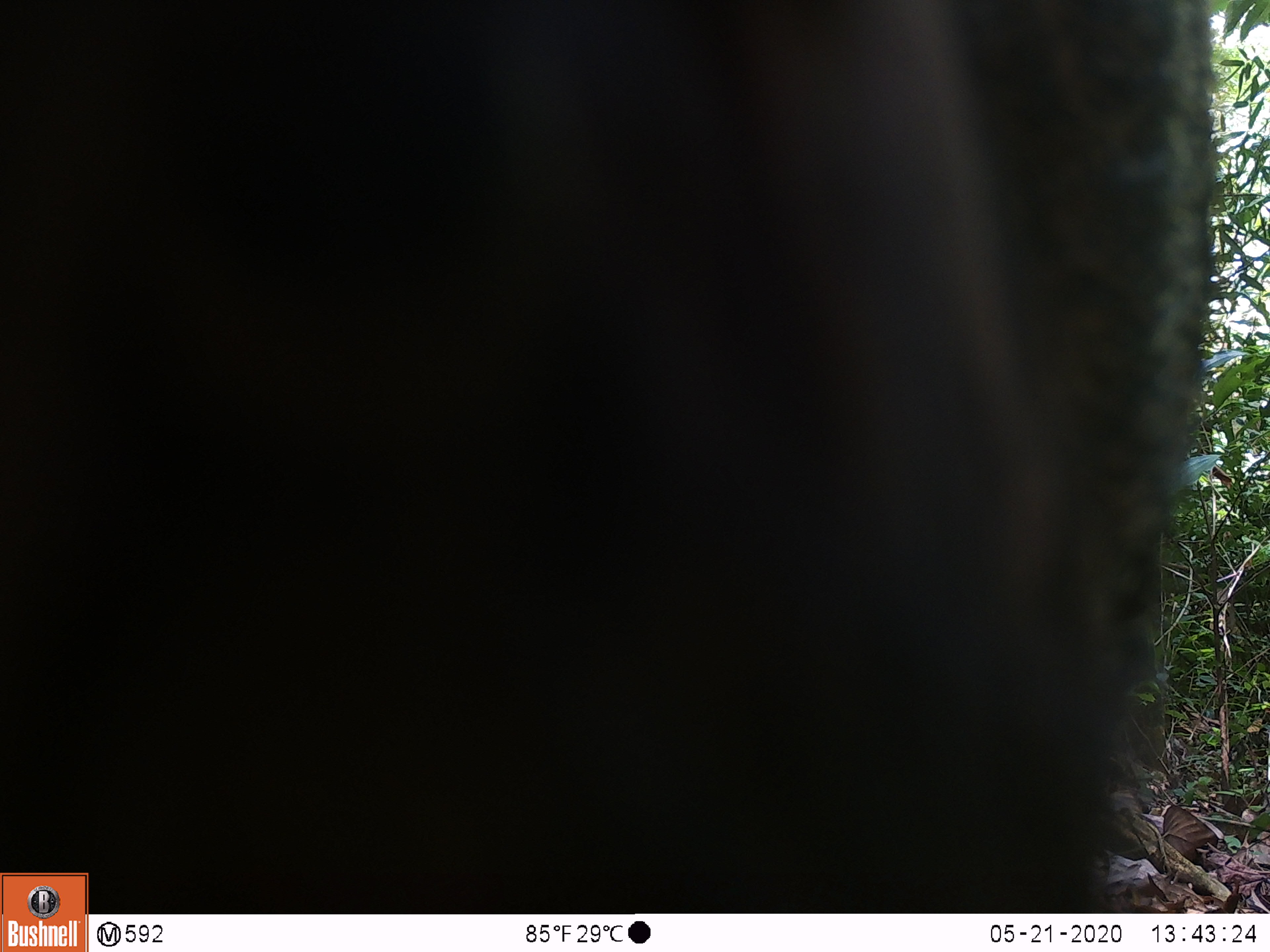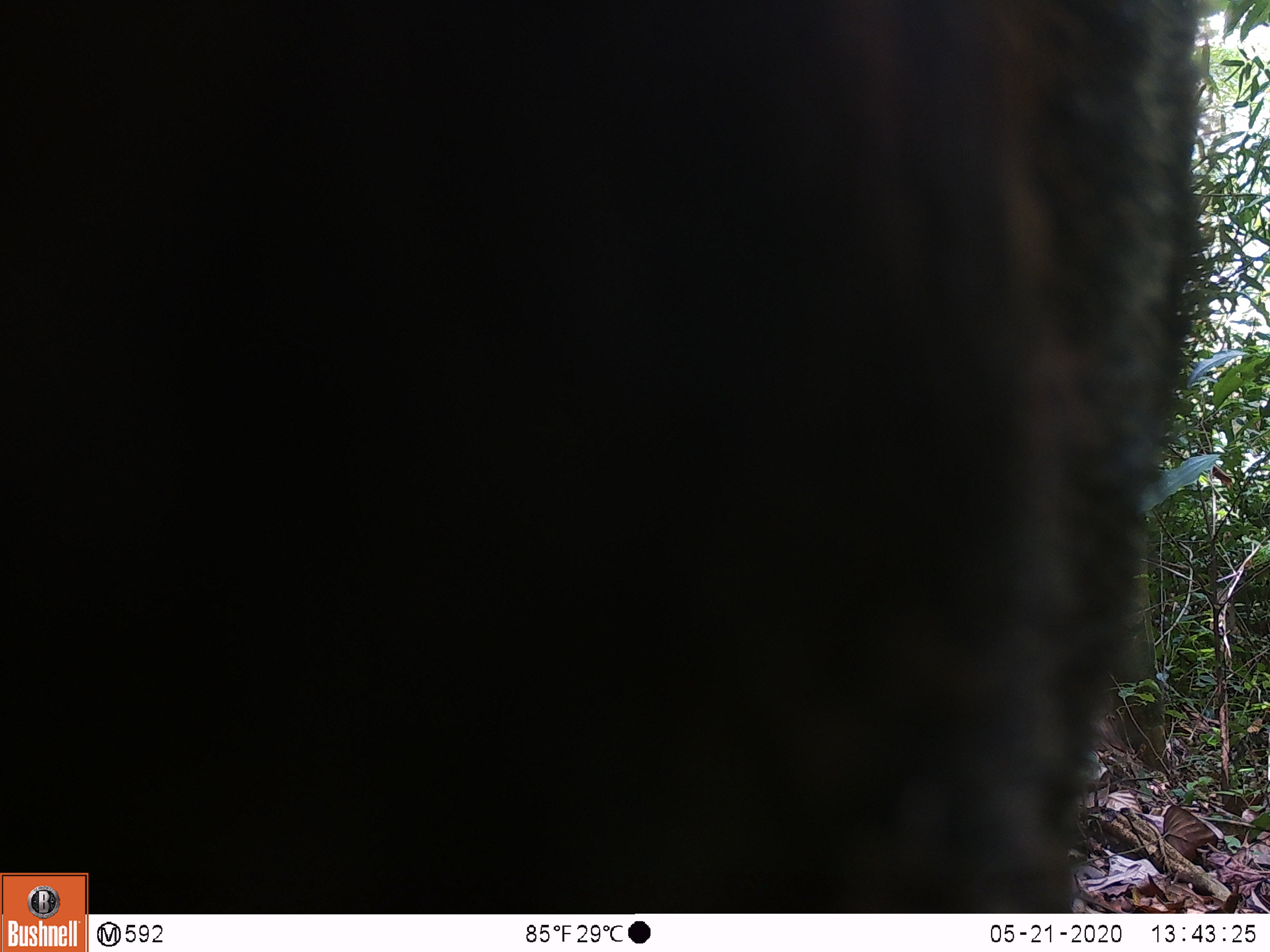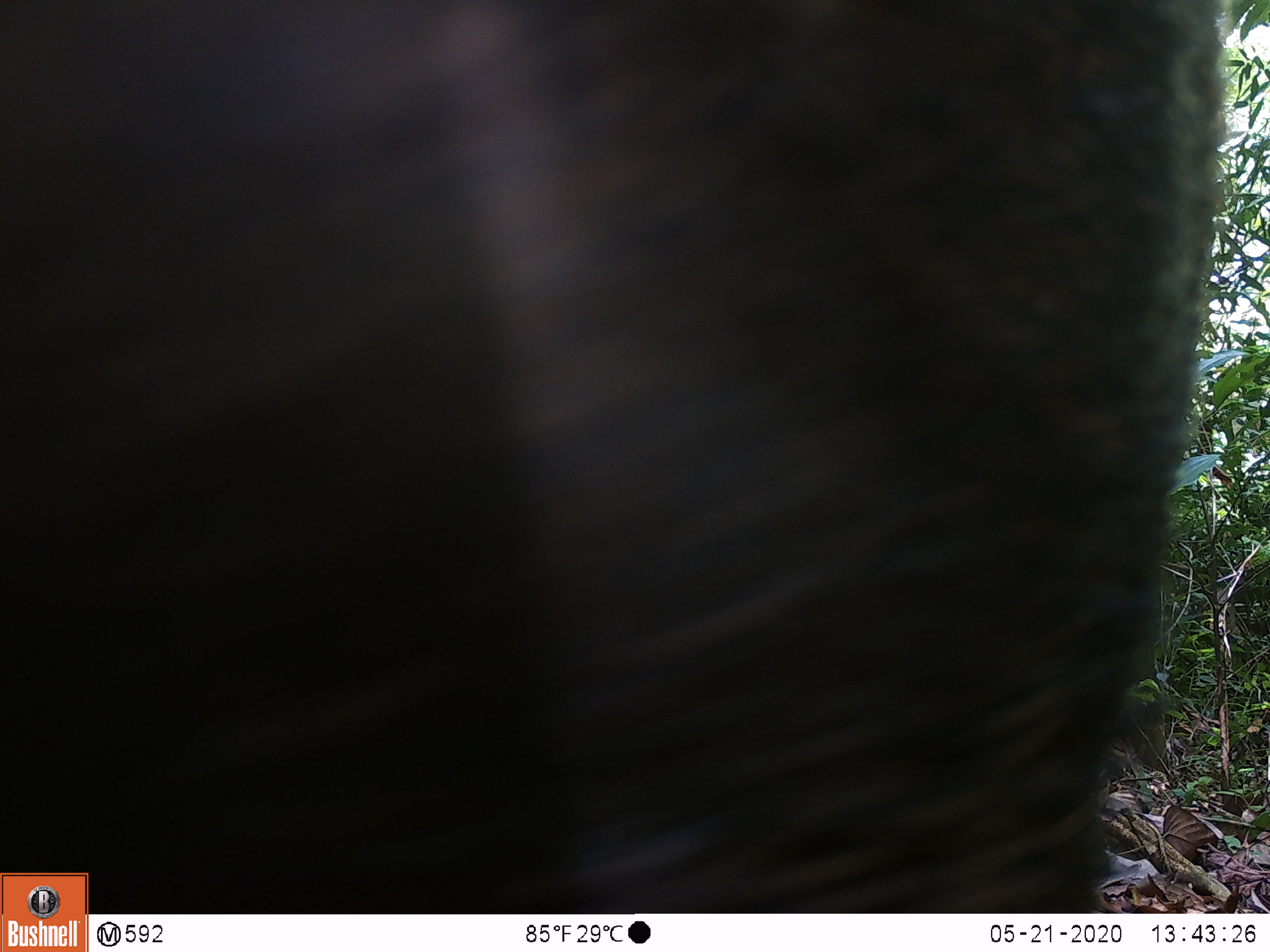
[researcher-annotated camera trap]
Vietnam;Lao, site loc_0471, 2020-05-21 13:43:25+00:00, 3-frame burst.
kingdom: Animalia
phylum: Chordata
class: Mammalia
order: Artiodactyla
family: Suidae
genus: Sus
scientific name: Sus scrofa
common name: eurasian wild pig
Eurasian wild pig (Sus scrofa). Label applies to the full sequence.